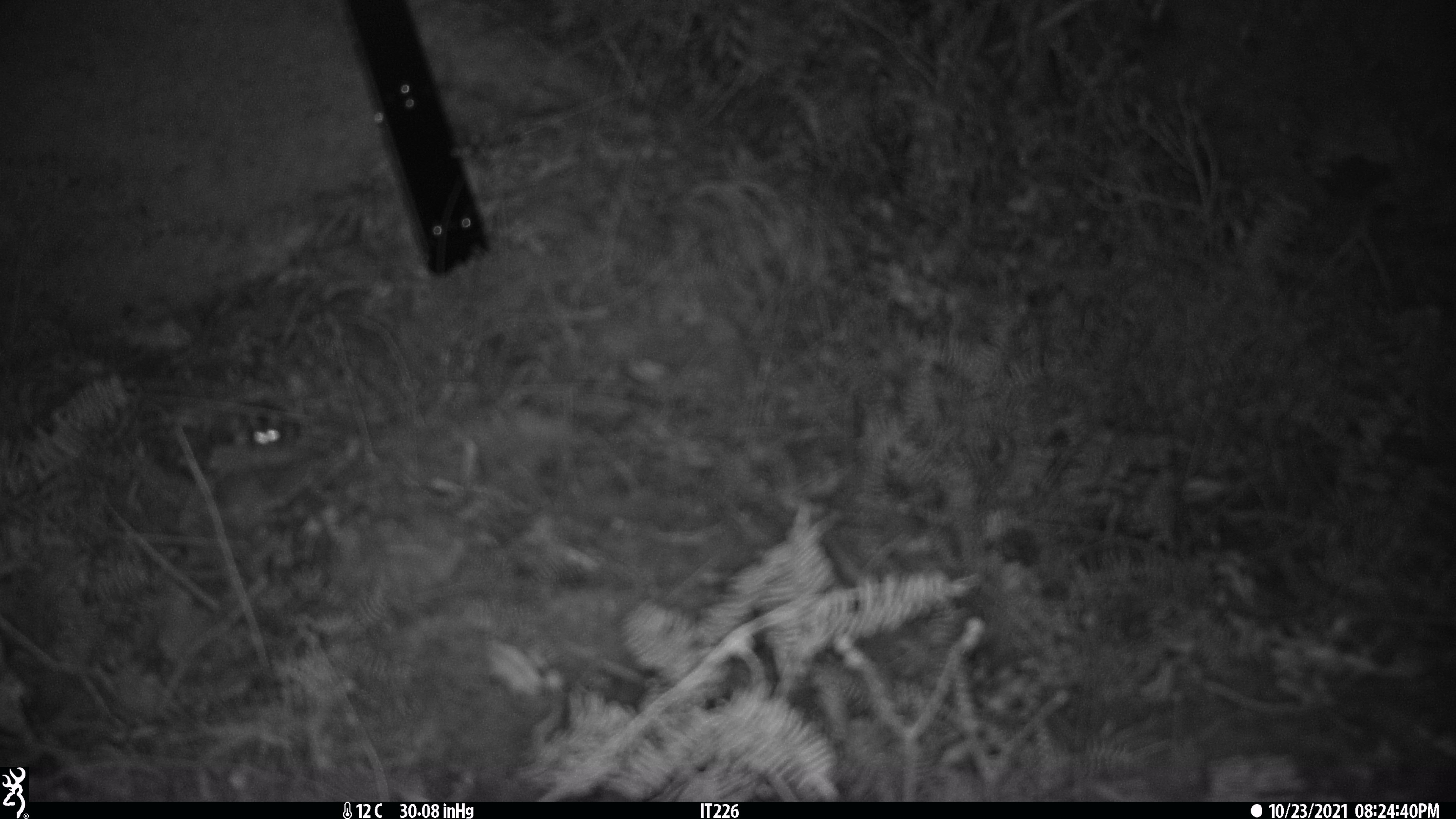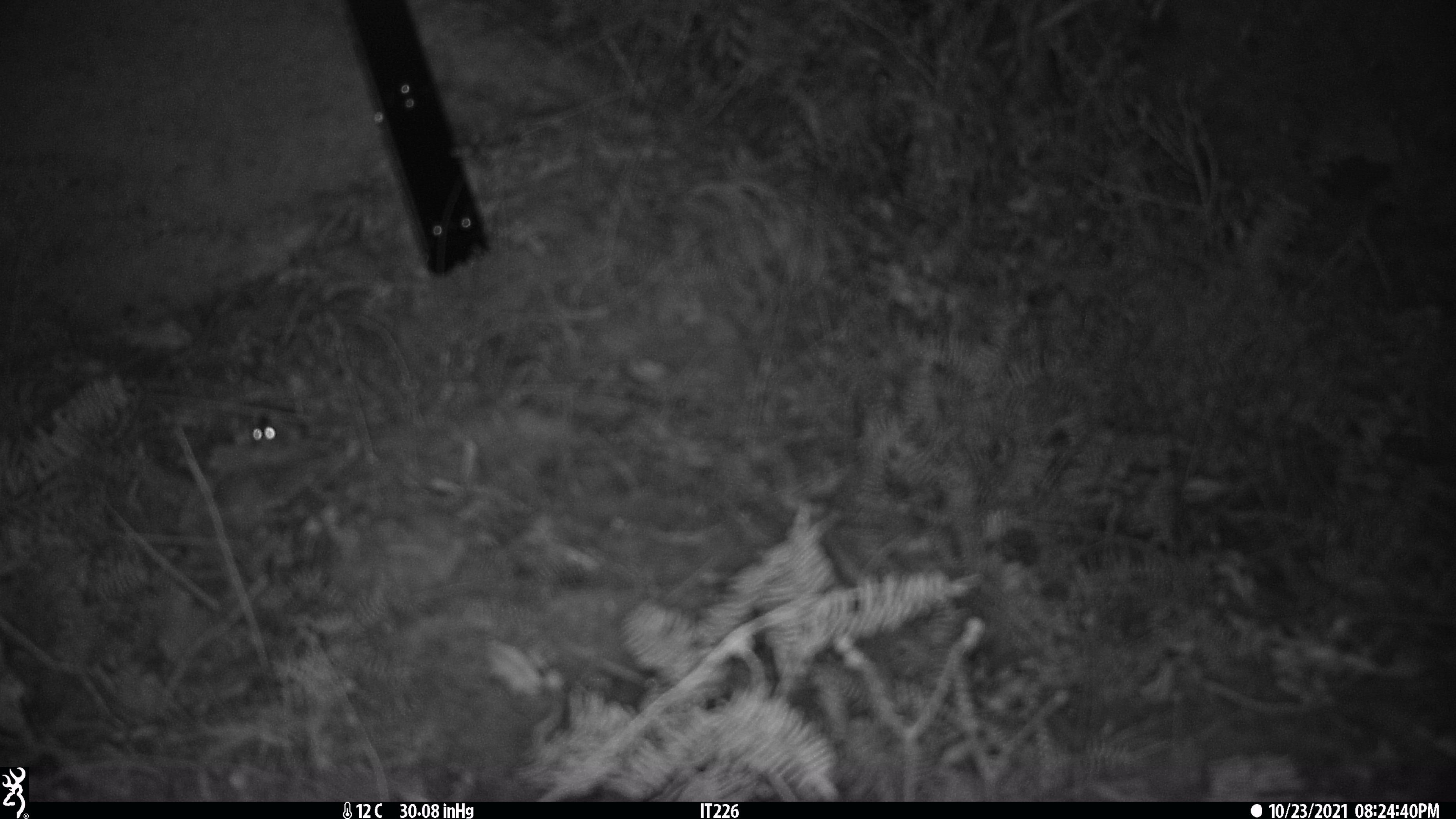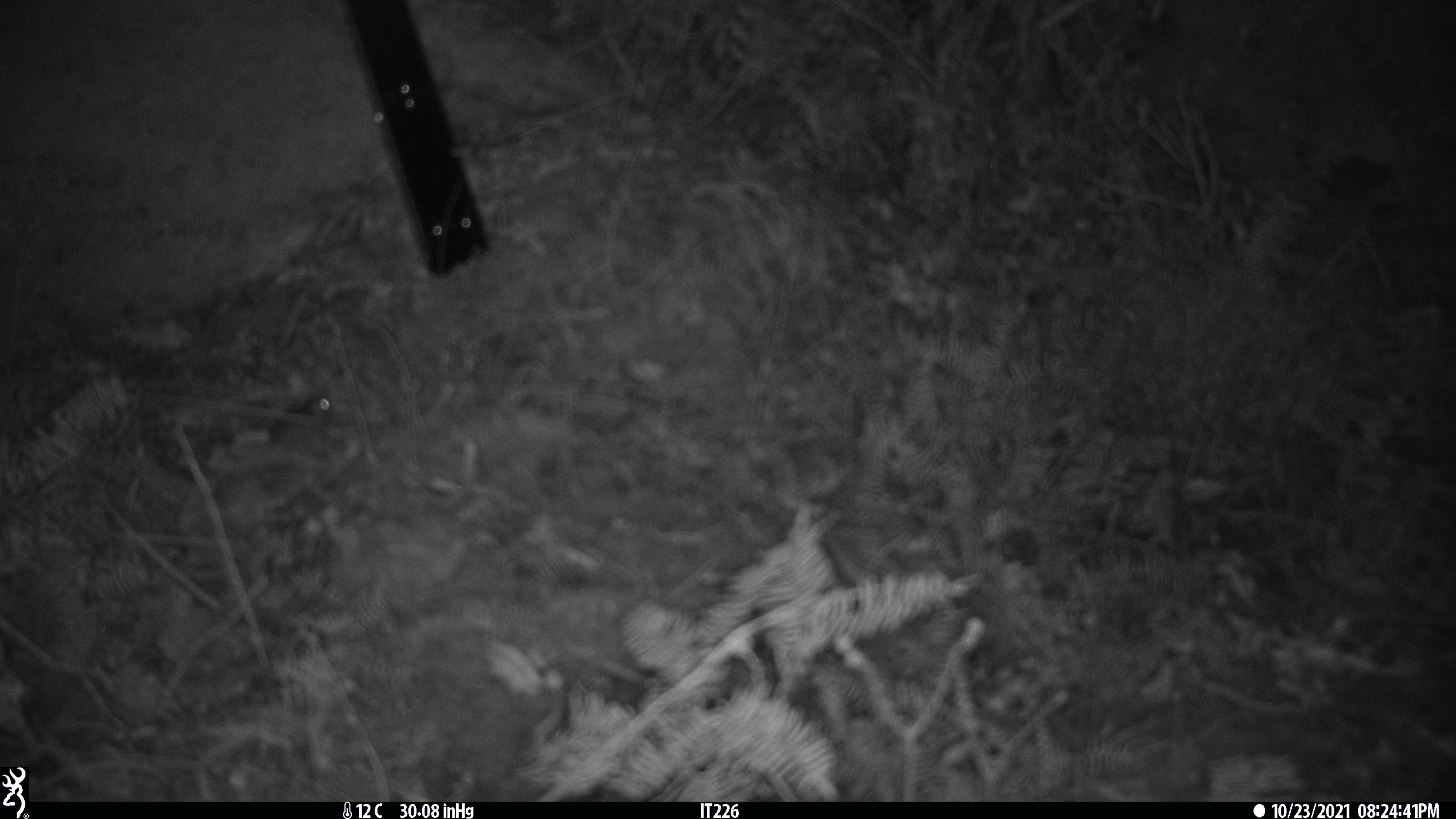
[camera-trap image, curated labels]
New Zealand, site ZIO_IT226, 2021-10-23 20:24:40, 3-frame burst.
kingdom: Animalia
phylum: Chordata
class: Mammalia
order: Rodentia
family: Muridae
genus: Mus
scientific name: Mus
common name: mouse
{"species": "mouse (Mus)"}